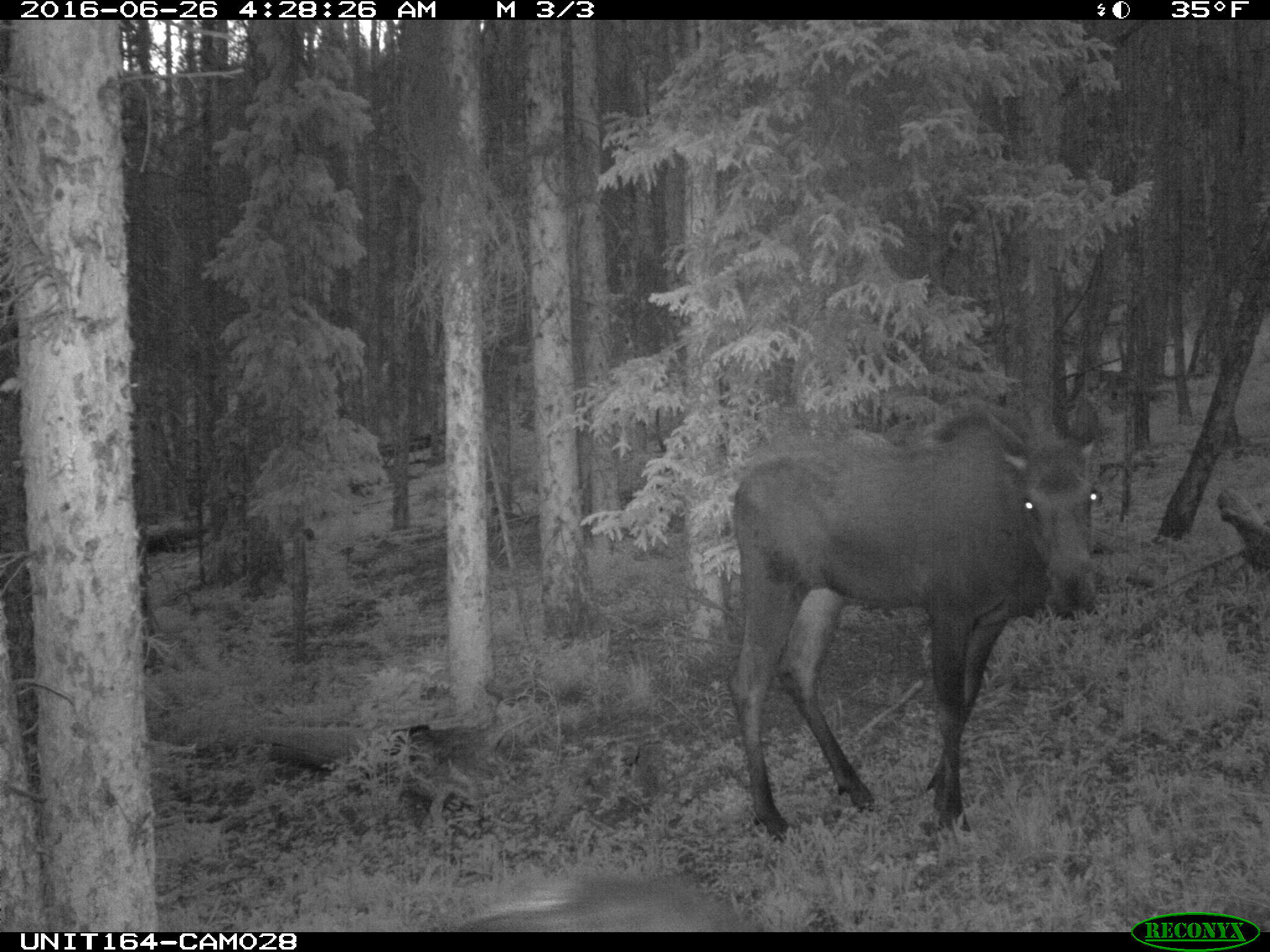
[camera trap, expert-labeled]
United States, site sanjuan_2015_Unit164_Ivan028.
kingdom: Animalia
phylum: Chordata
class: Mammalia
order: Artiodactyla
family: Cervidae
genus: Alces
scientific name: Alces alces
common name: moose